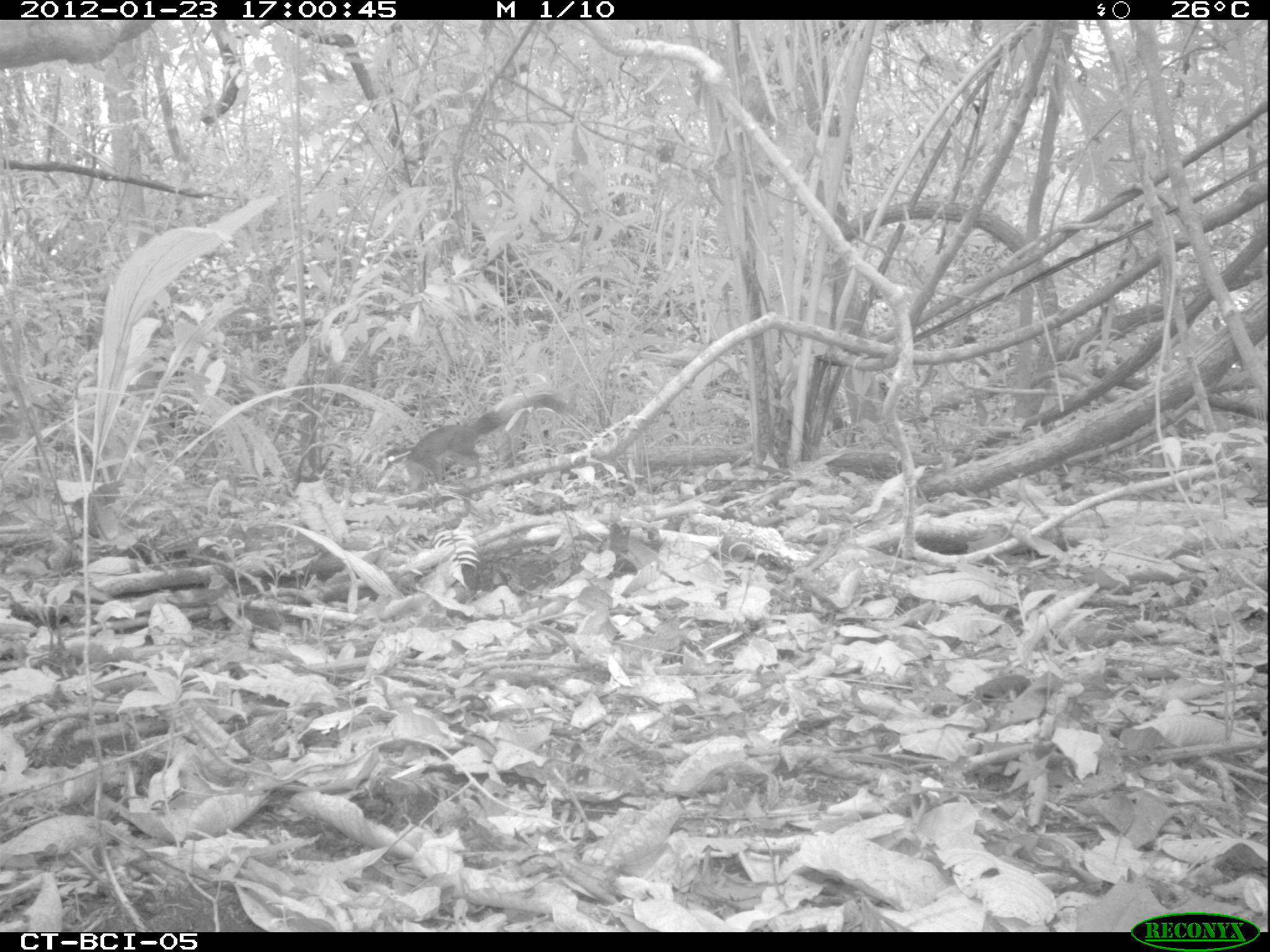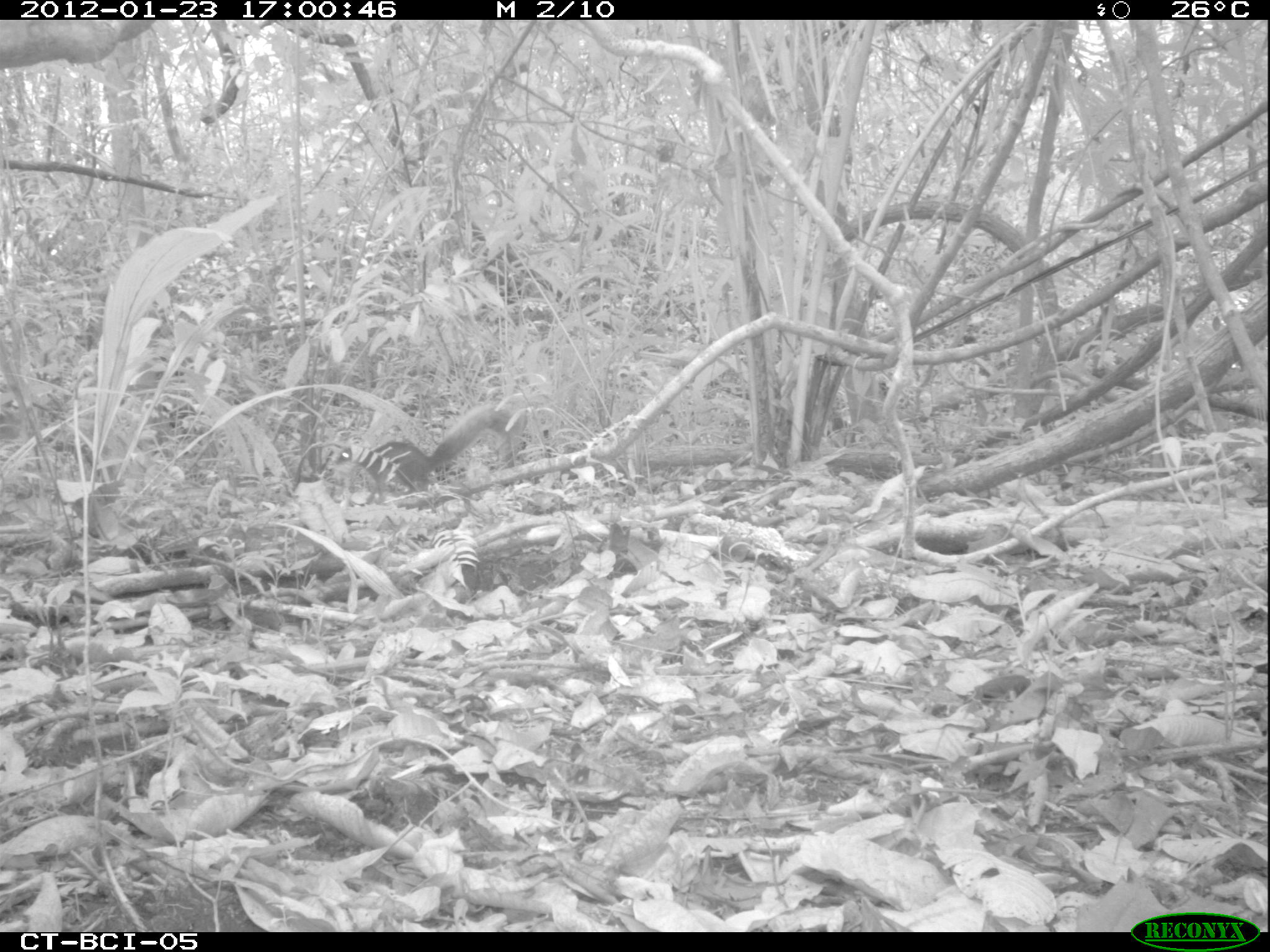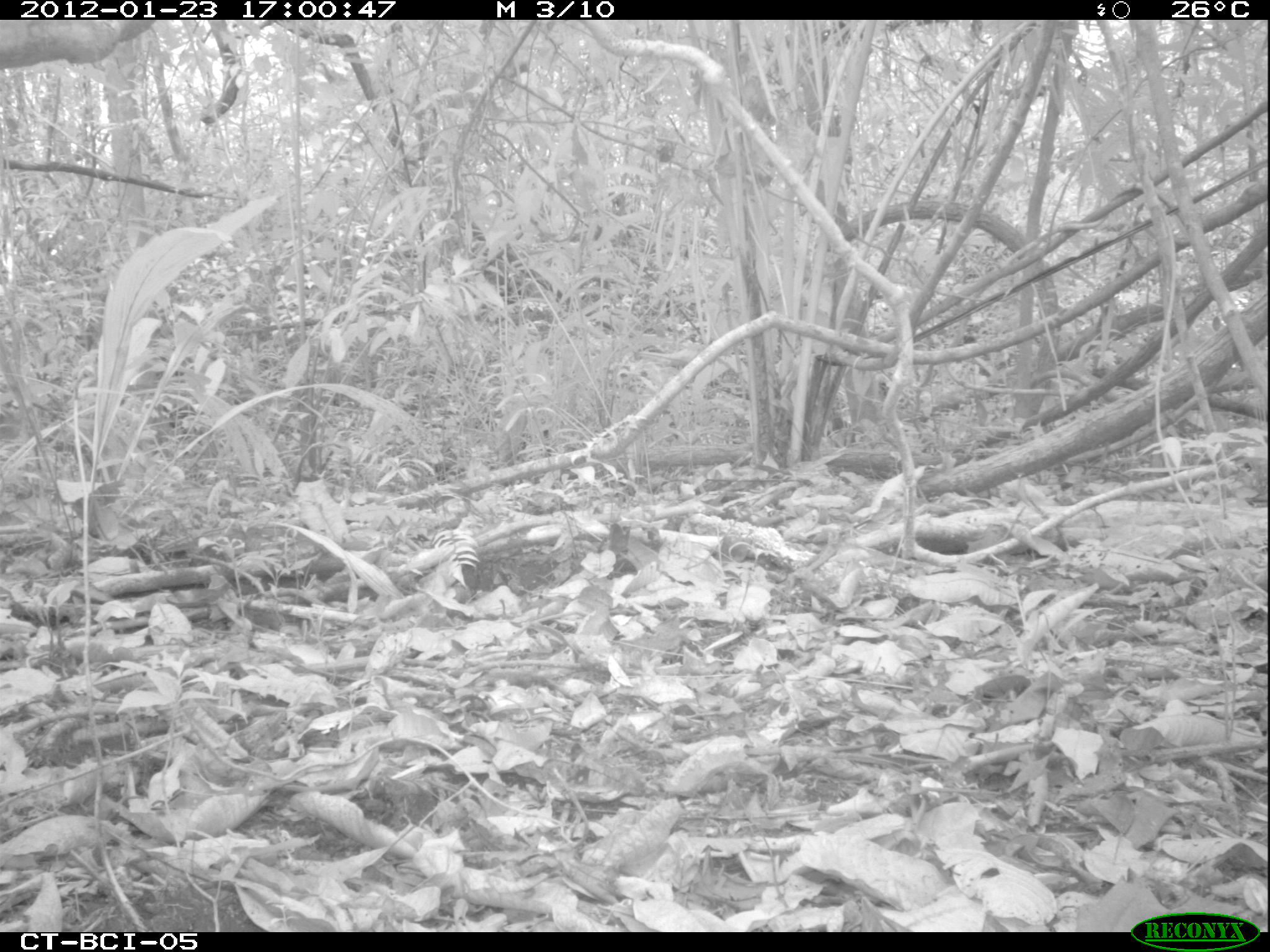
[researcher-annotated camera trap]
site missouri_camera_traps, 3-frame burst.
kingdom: Animalia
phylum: Chordata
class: Mammalia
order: Rodentia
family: Sciuridae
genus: Tamiasciurus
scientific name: Tamiasciurus hudsonicus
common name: red squirrel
Red squirrel (Tamiasciurus hudsonicus). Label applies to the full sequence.